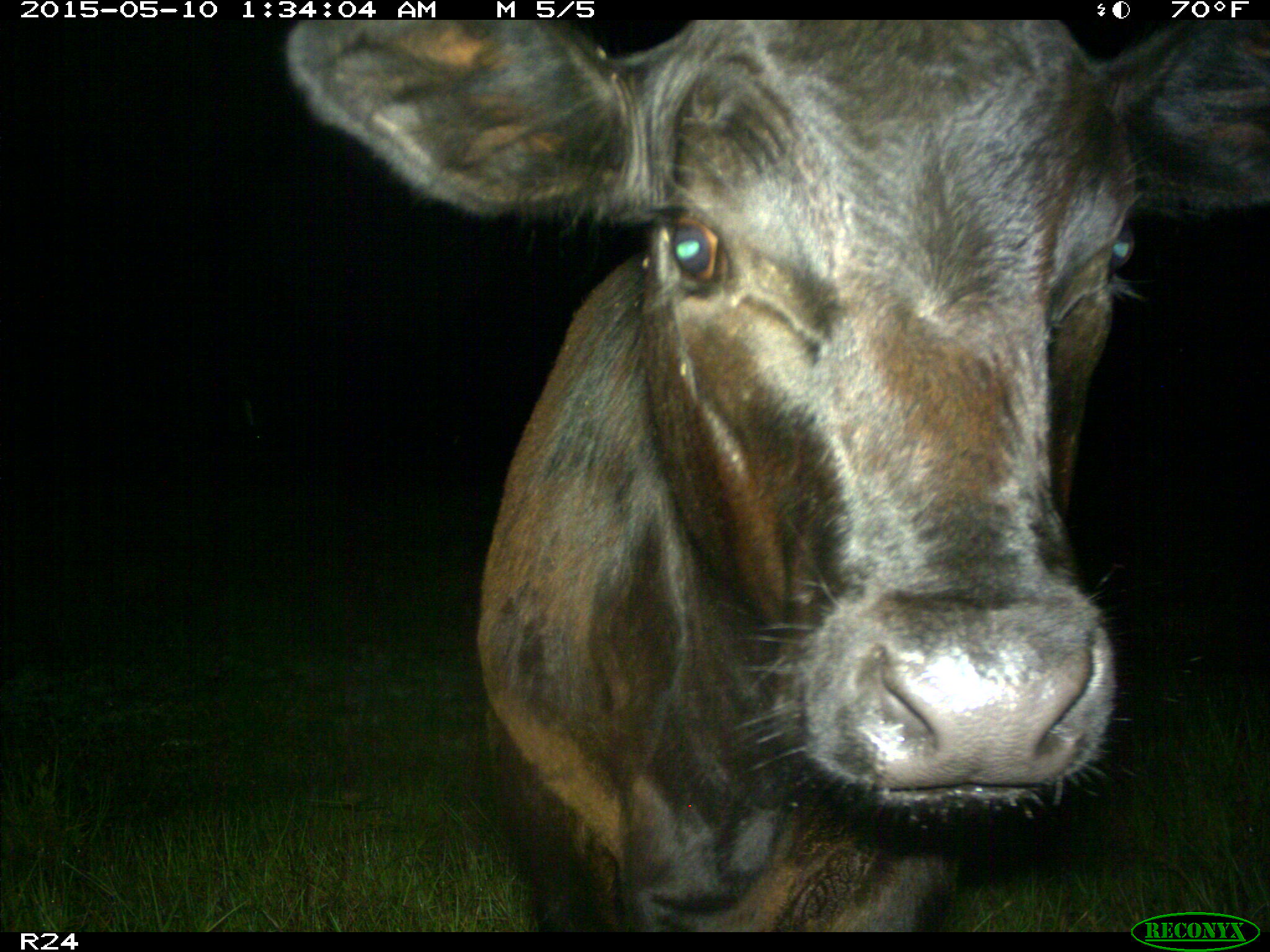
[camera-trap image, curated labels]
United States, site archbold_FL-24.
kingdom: Animalia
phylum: Chordata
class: Mammalia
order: Artiodactyla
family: Bovidae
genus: Bos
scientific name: Bos taurus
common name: domestic cow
Bos taurus (domestic cow).